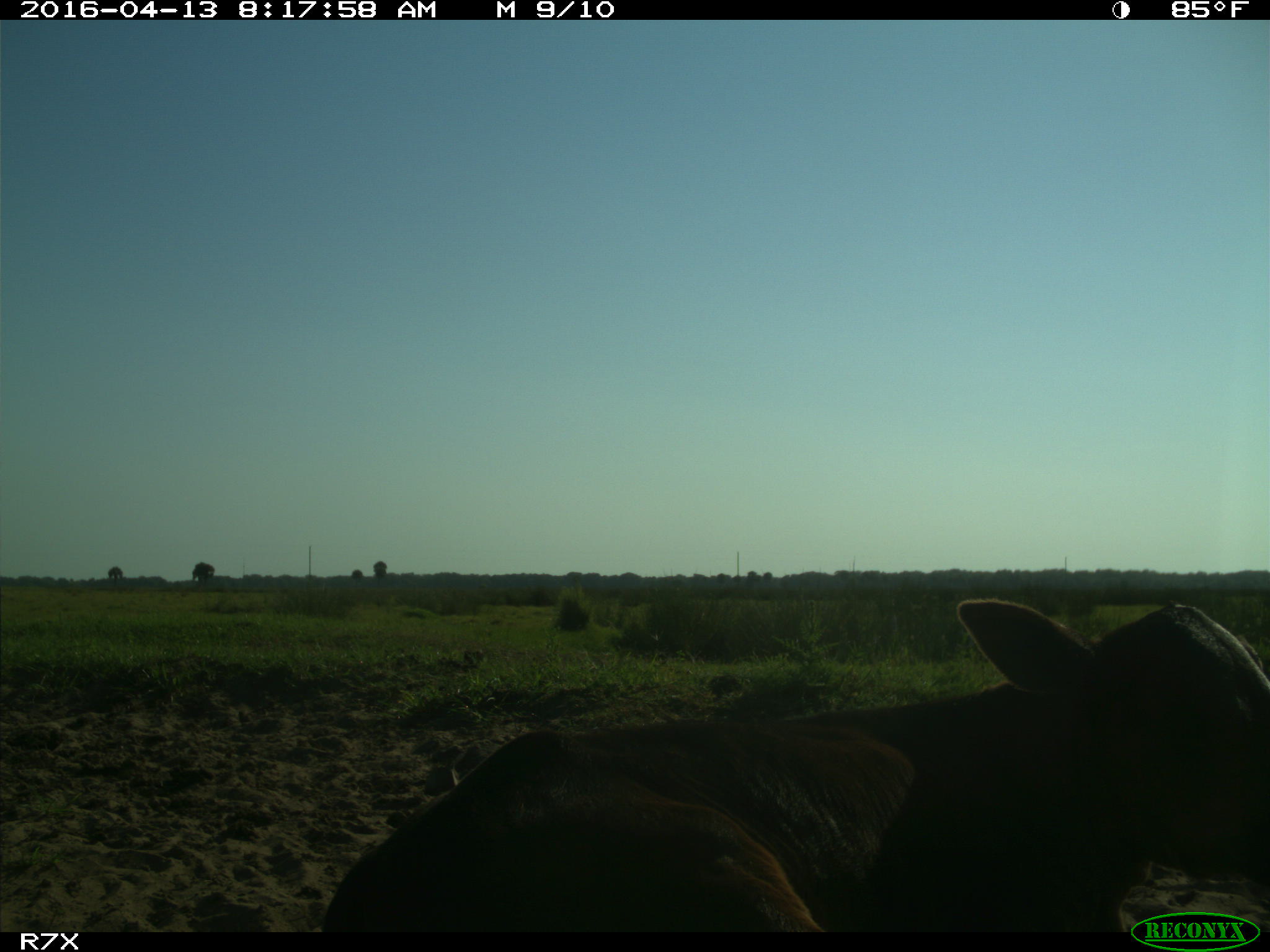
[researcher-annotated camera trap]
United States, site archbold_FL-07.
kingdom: Animalia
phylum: Chordata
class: Mammalia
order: Artiodactyla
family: Bovidae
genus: Bos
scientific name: Bos taurus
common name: domestic cow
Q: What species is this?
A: Bos taurus (domestic cow).